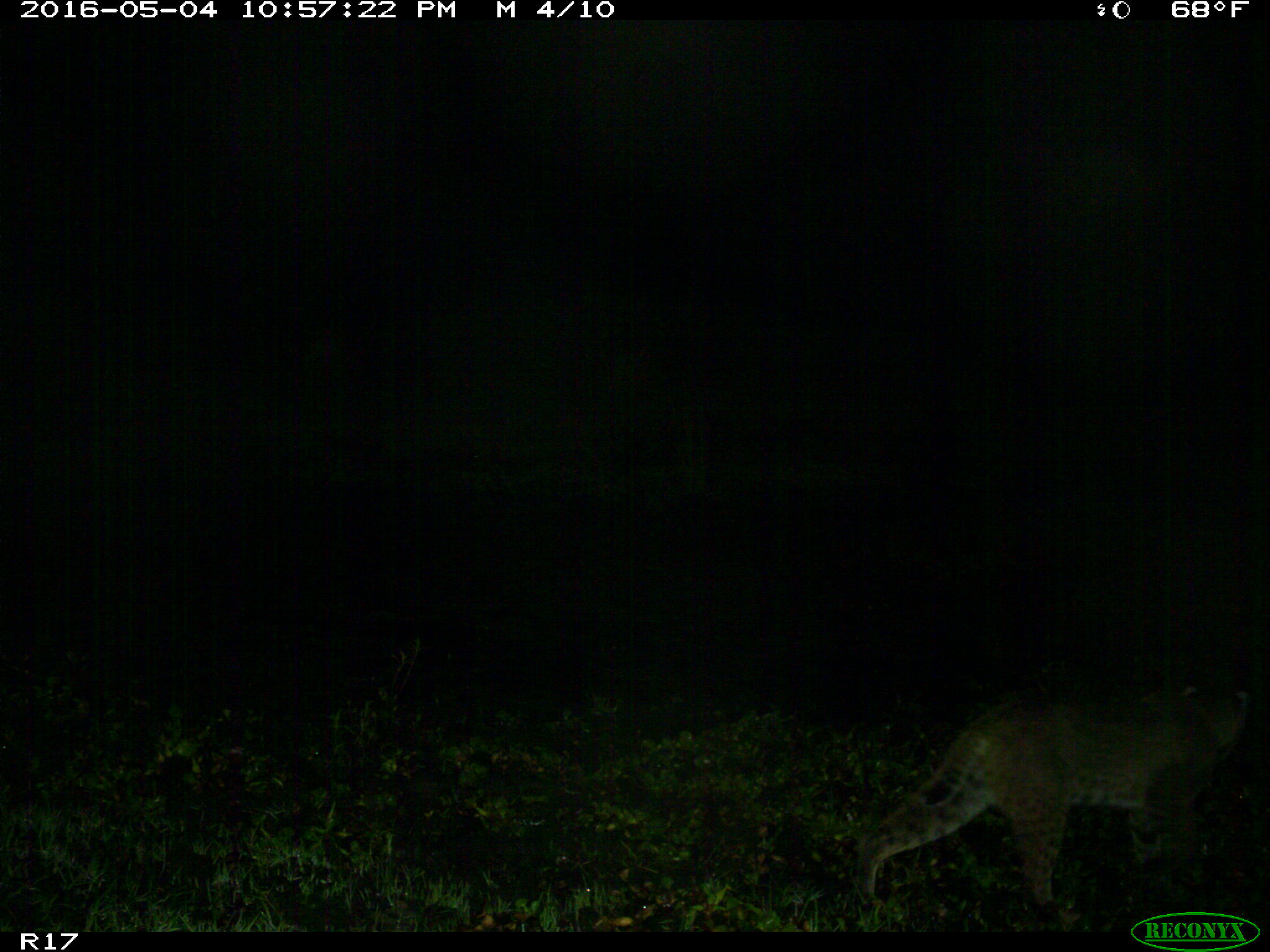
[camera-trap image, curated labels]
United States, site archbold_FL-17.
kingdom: Animalia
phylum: Chordata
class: Mammalia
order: Carnivora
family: Felidae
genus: Lynx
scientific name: Lynx rufus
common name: bobcat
Lynx rufus (bobcat).